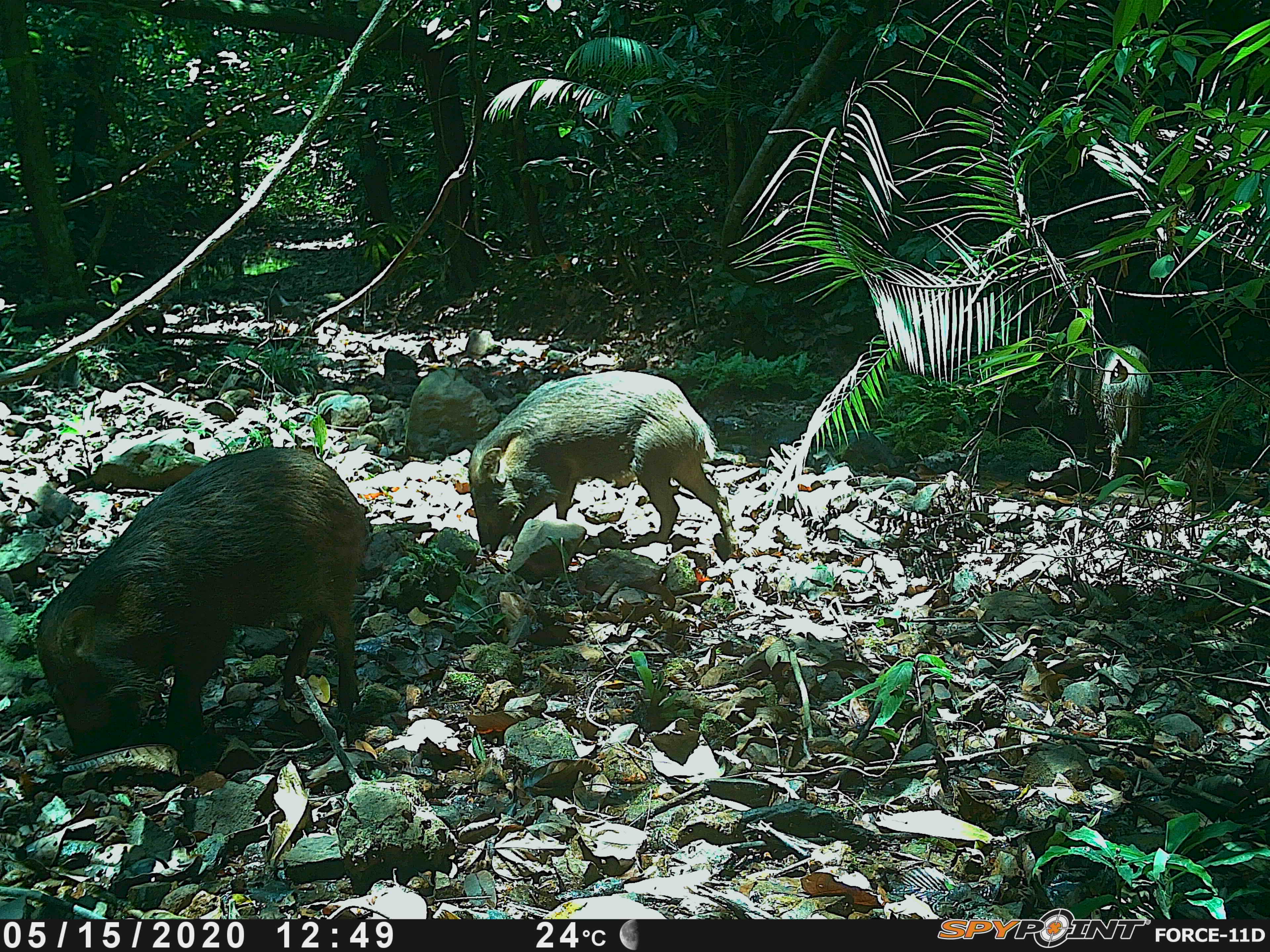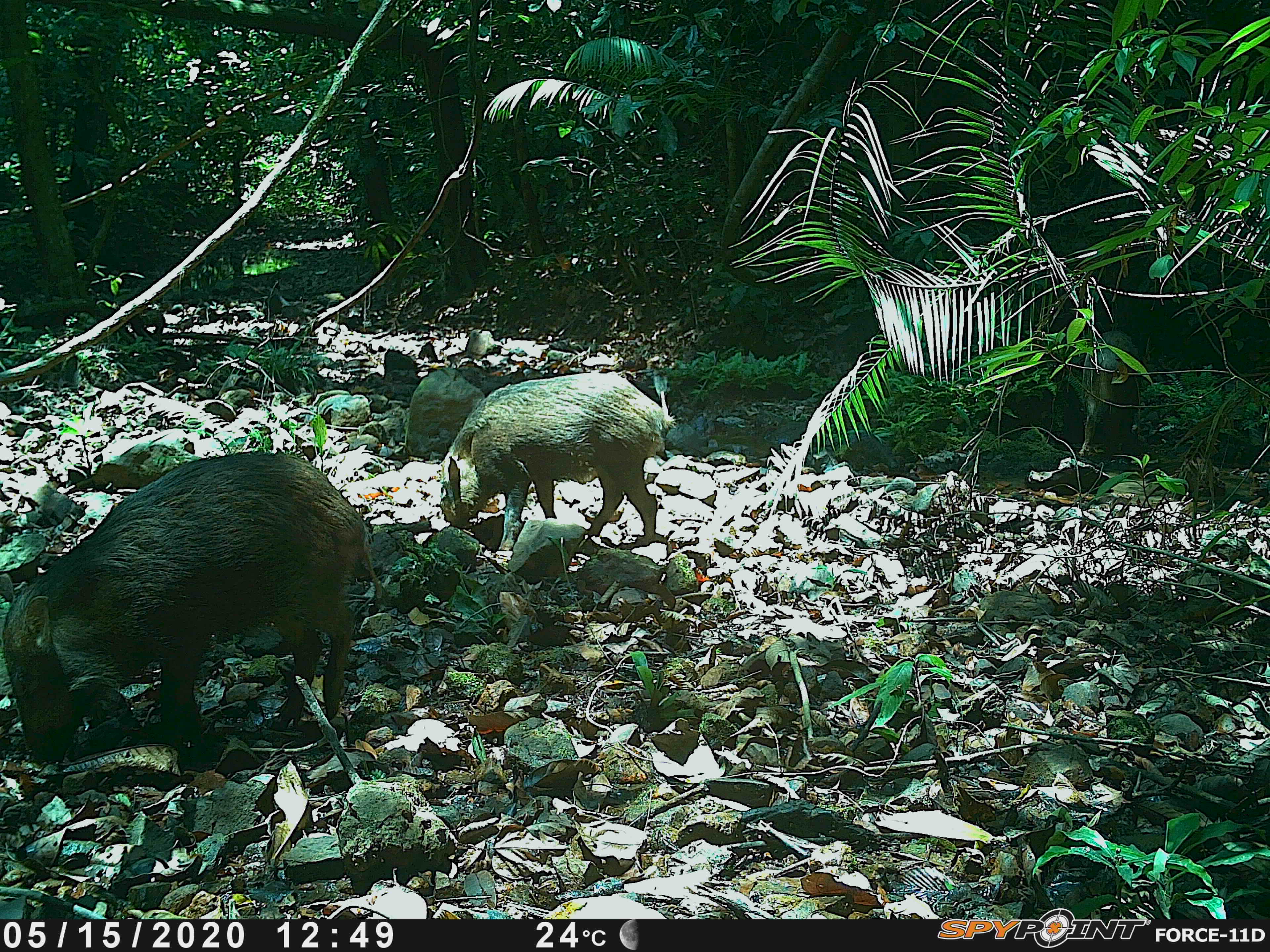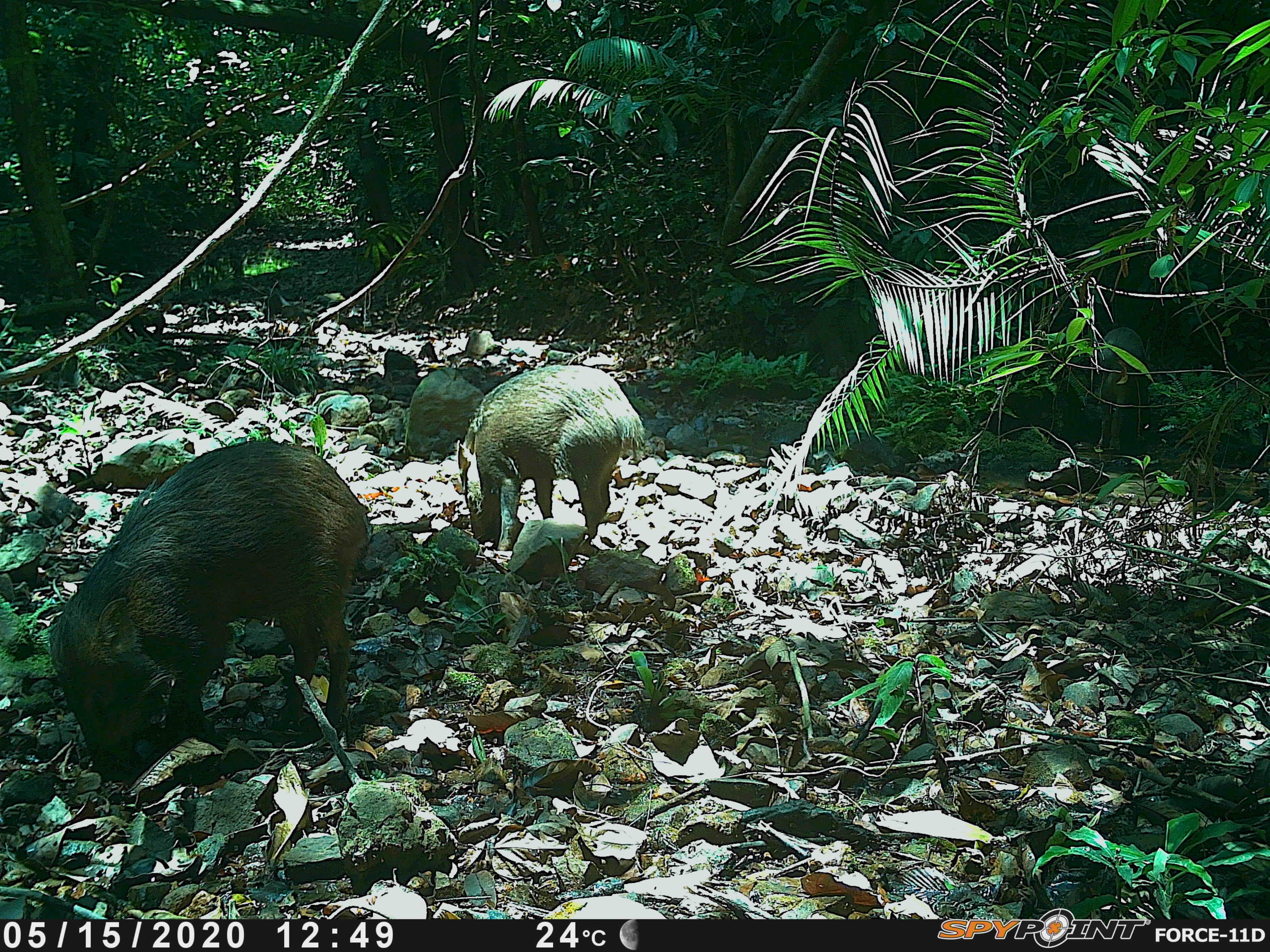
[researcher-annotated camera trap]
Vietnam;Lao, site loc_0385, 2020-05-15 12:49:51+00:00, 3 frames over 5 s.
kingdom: Animalia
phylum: Chordata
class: Mammalia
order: Artiodactyla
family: Suidae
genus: Sus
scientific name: Sus scrofa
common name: eurasian wild pig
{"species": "eurasian wild pig (Sus scrofa)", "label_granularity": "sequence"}